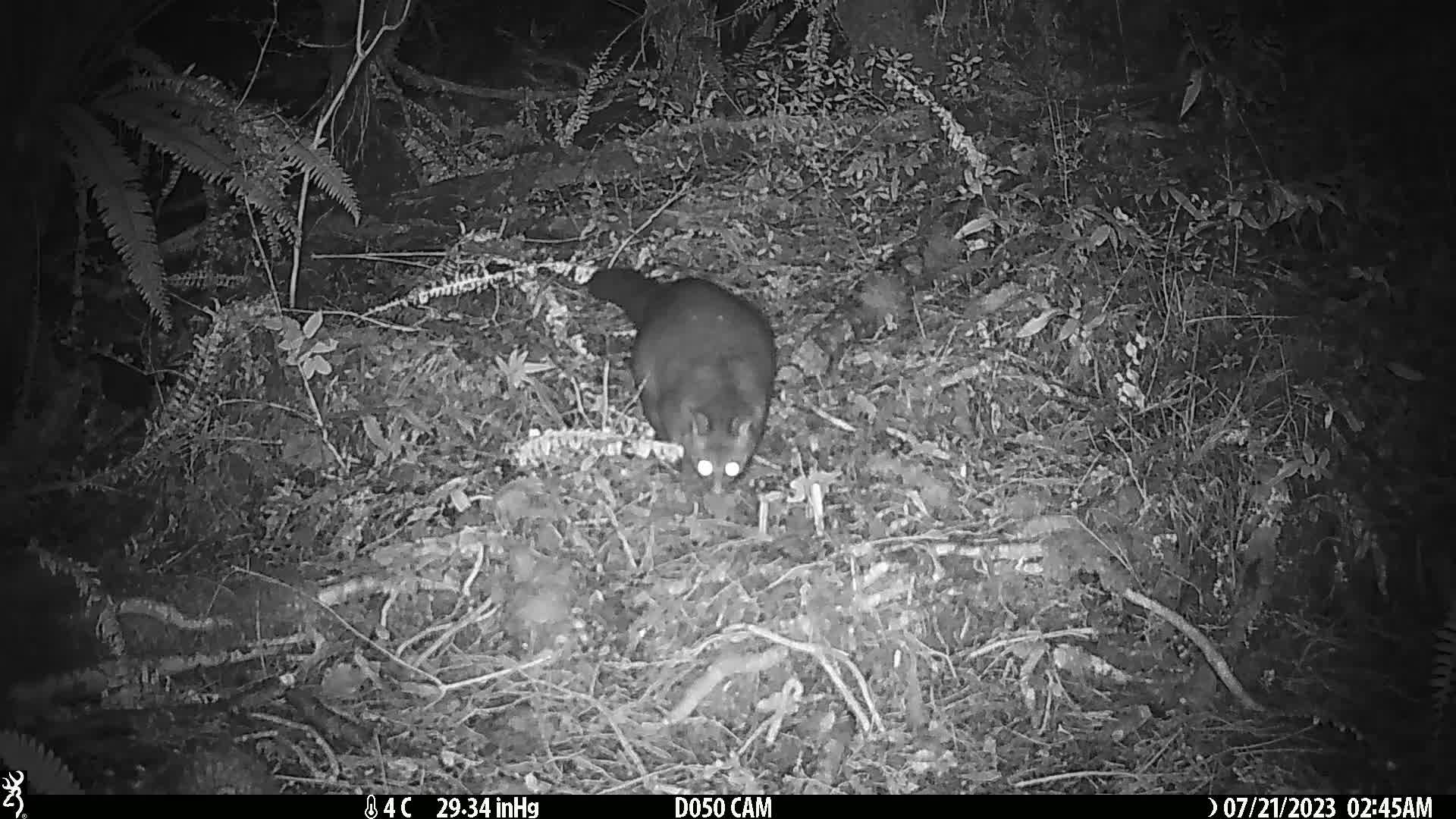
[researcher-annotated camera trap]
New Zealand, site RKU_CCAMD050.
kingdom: Animalia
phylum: Chordata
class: Mammalia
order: Diprotodontia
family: Phalangeridae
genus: Trichosurus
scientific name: Trichosurus vulpecula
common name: common brushtail possum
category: possum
Possum (common brushtail possum) (Trichosurus vulpecula).